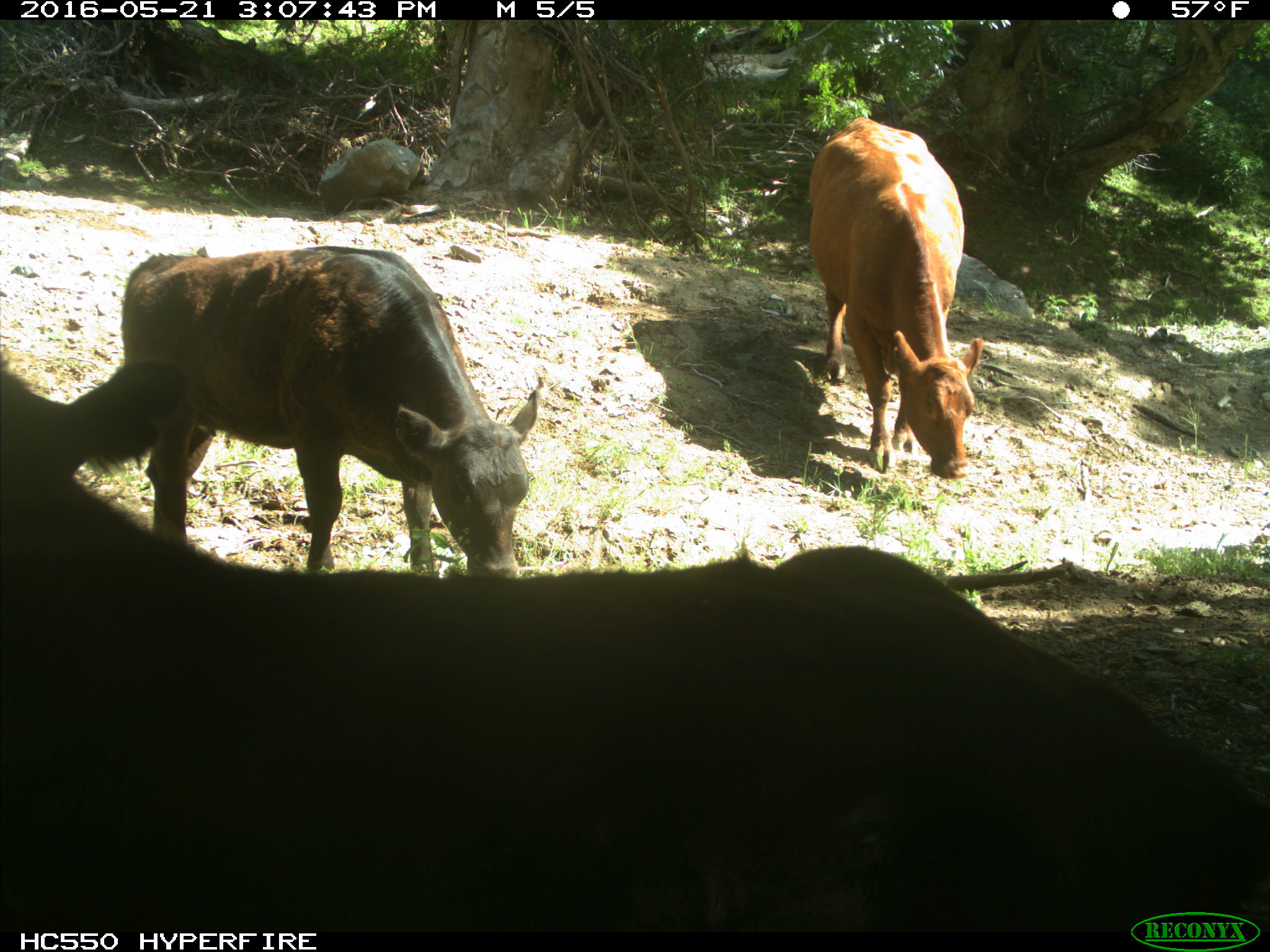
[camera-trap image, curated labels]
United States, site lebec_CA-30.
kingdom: Animalia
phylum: Chordata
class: Mammalia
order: Artiodactyla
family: Bovidae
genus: Bos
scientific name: Bos taurus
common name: domestic cow